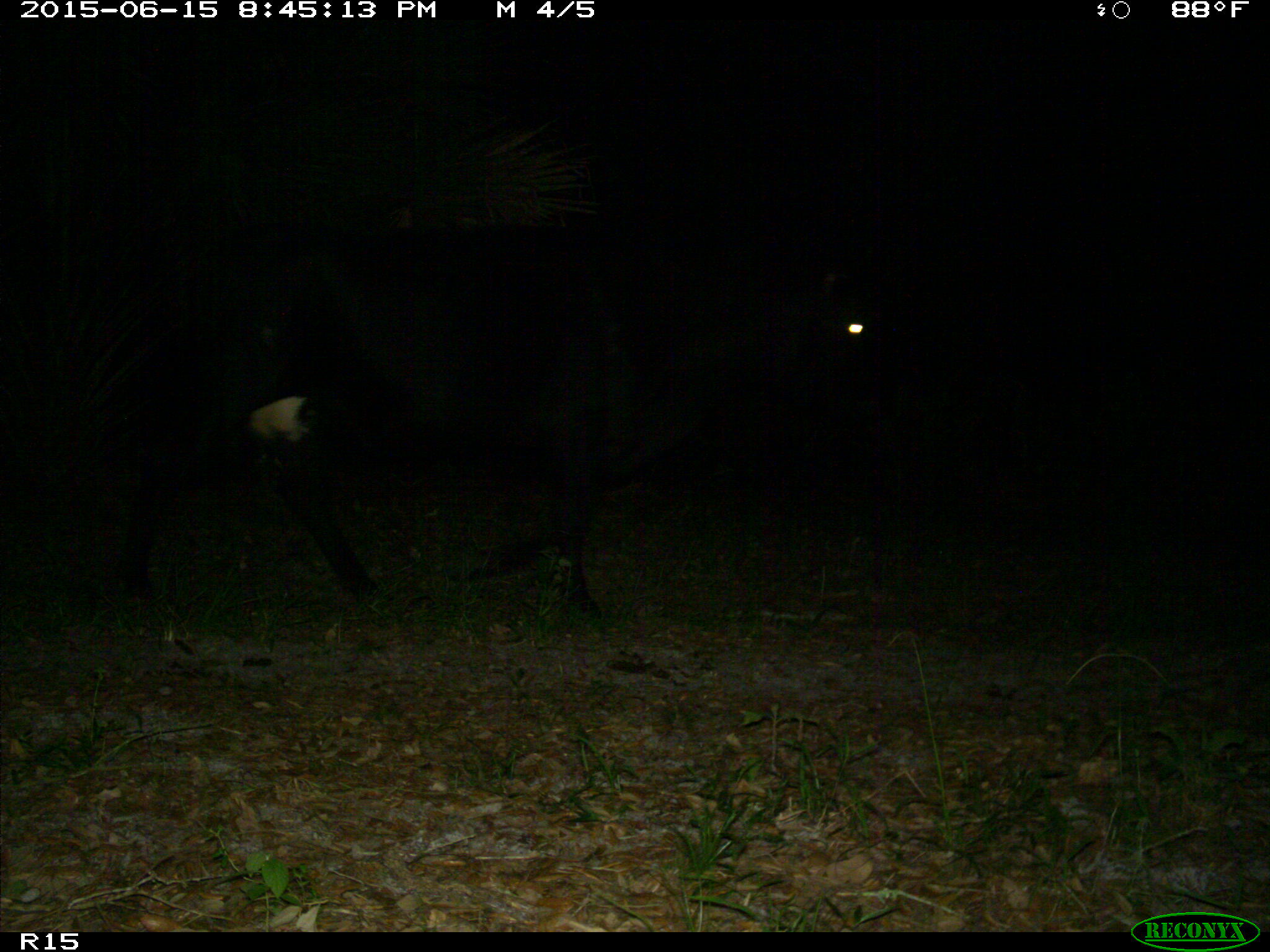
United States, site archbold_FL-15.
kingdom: Animalia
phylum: Chordata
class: Mammalia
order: Artiodactyla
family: Bovidae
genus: Bos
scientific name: Bos taurus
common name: domestic cow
Bos taurus (domestic cow).